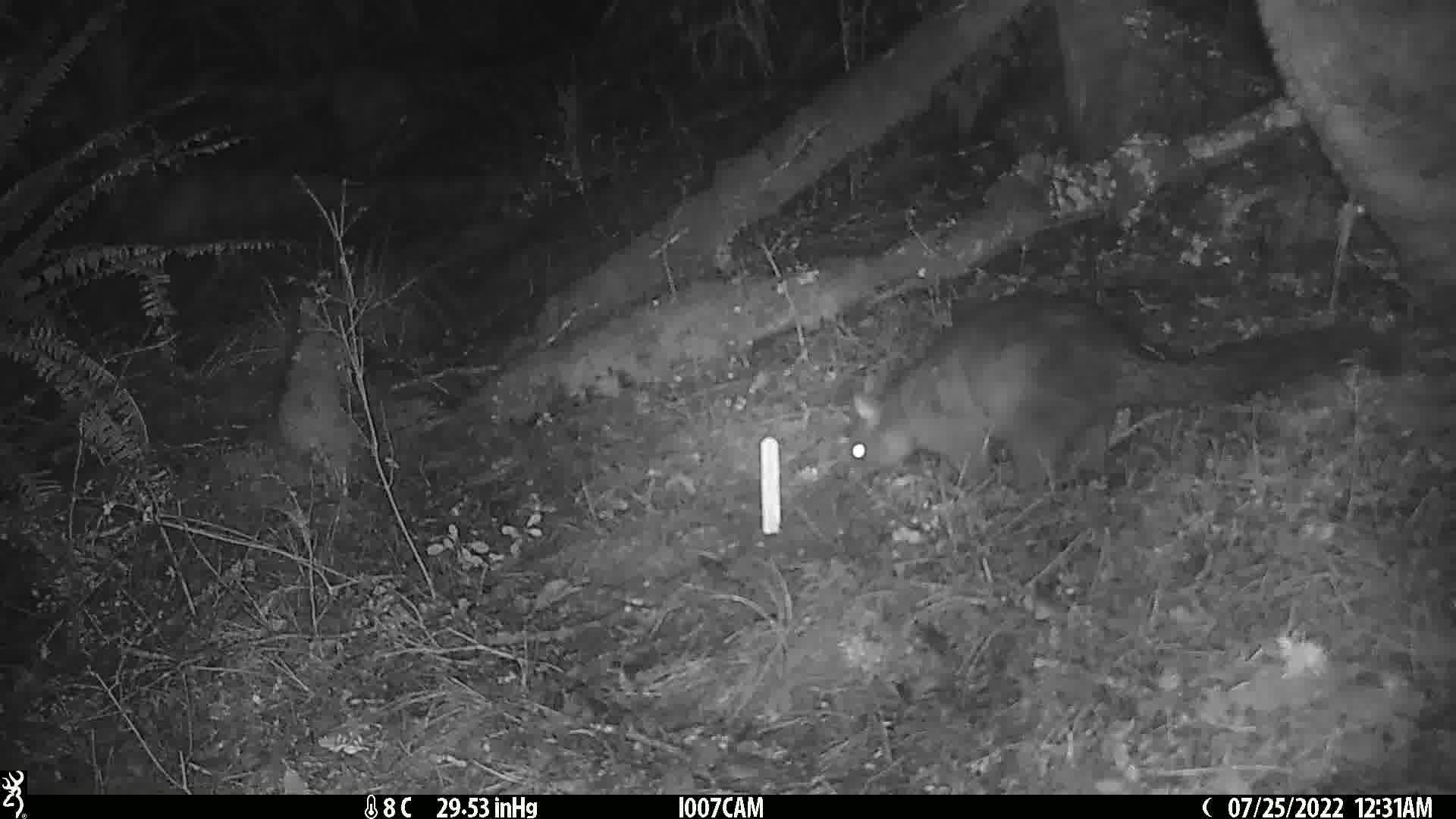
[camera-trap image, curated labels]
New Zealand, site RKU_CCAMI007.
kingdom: Animalia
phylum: Chordata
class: Mammalia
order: Diprotodontia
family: Phalangeridae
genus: Trichosurus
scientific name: Trichosurus vulpecula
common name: common brushtail possum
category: possum